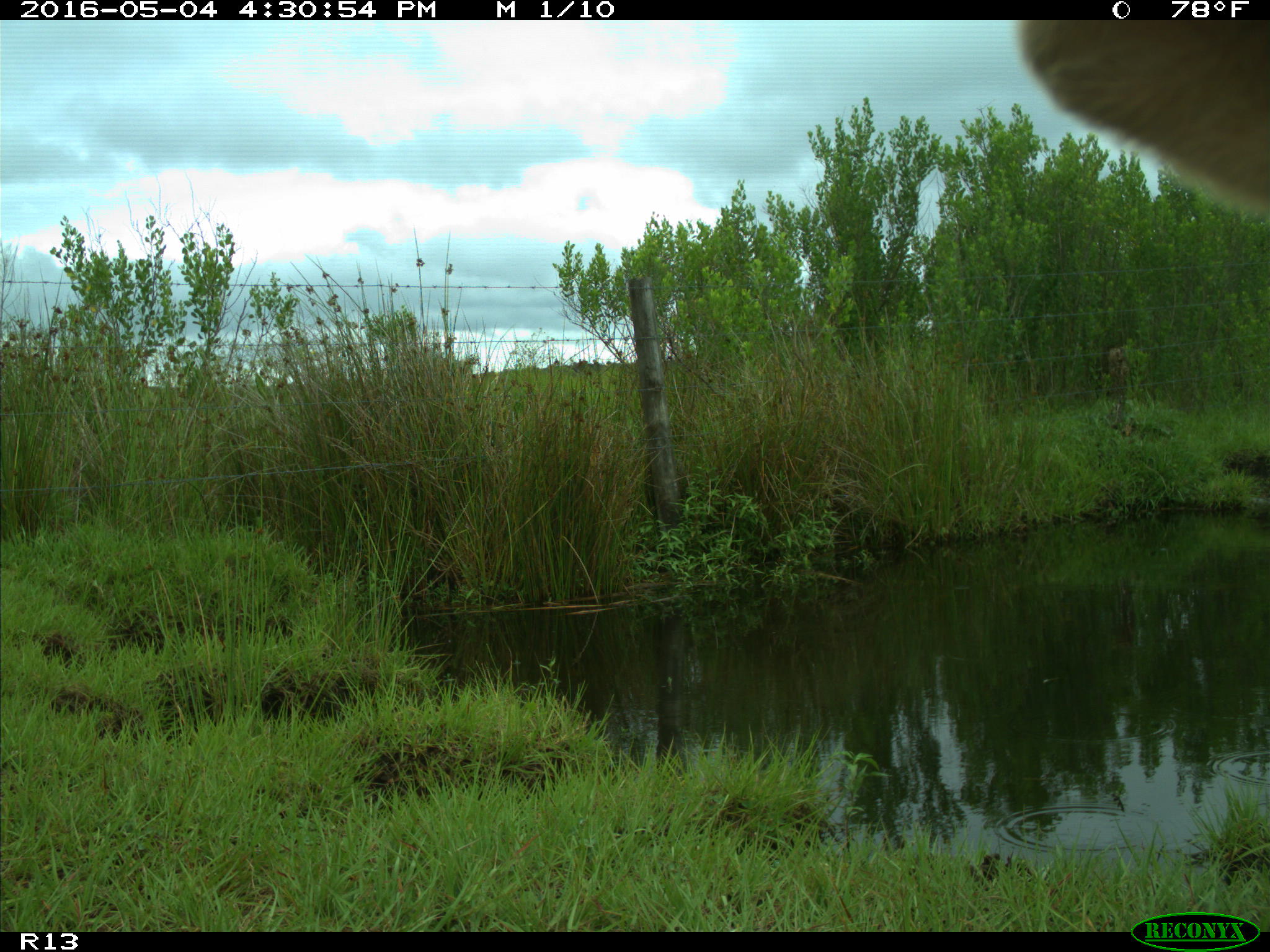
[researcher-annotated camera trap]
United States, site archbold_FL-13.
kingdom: Animalia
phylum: Chordata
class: Mammalia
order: Artiodactyla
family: Bovidae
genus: Bos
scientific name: Bos taurus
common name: domestic cow